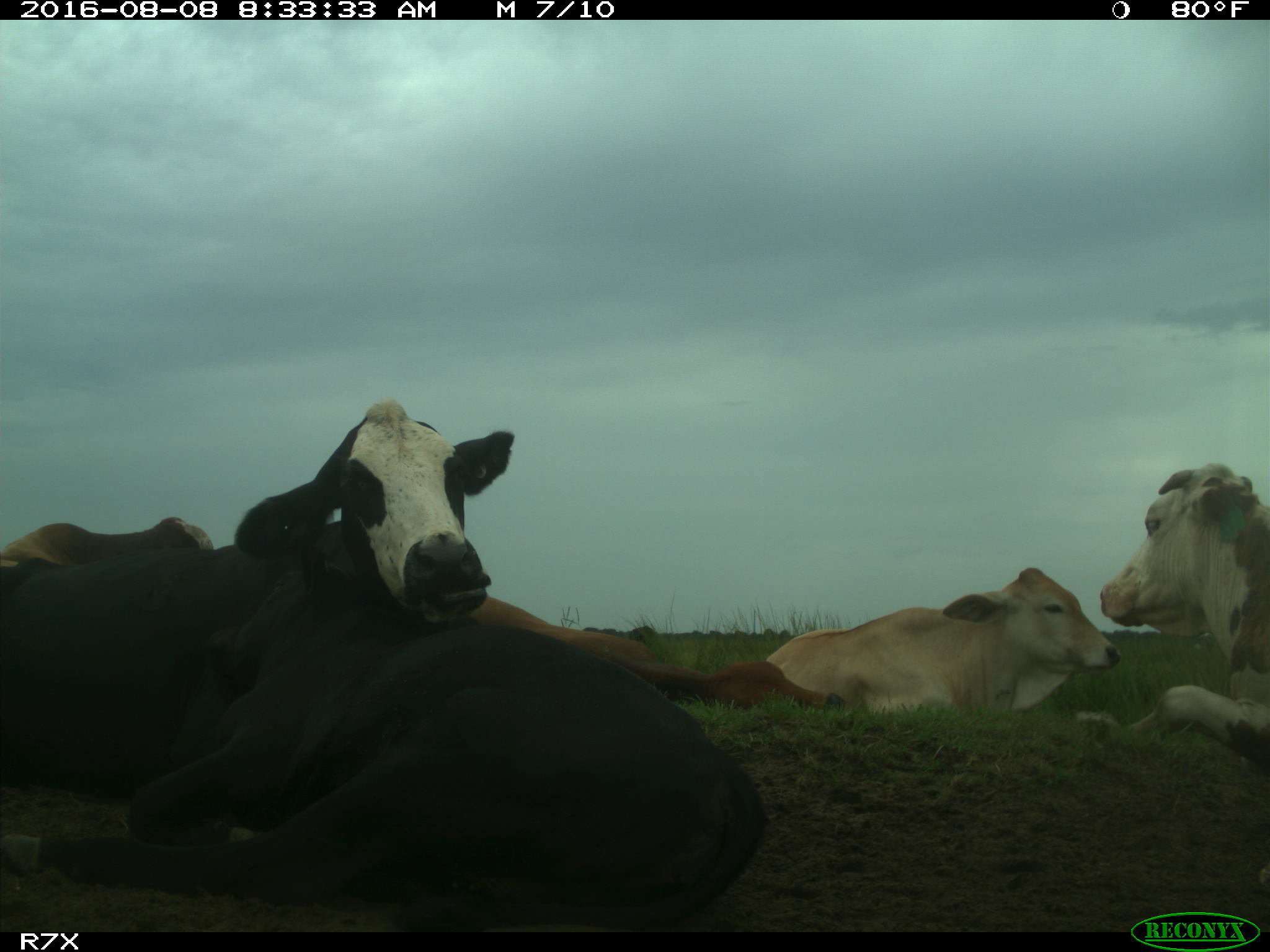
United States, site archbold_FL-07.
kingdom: Animalia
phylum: Chordata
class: Mammalia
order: Artiodactyla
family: Bovidae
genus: Bos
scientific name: Bos taurus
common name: domestic cow